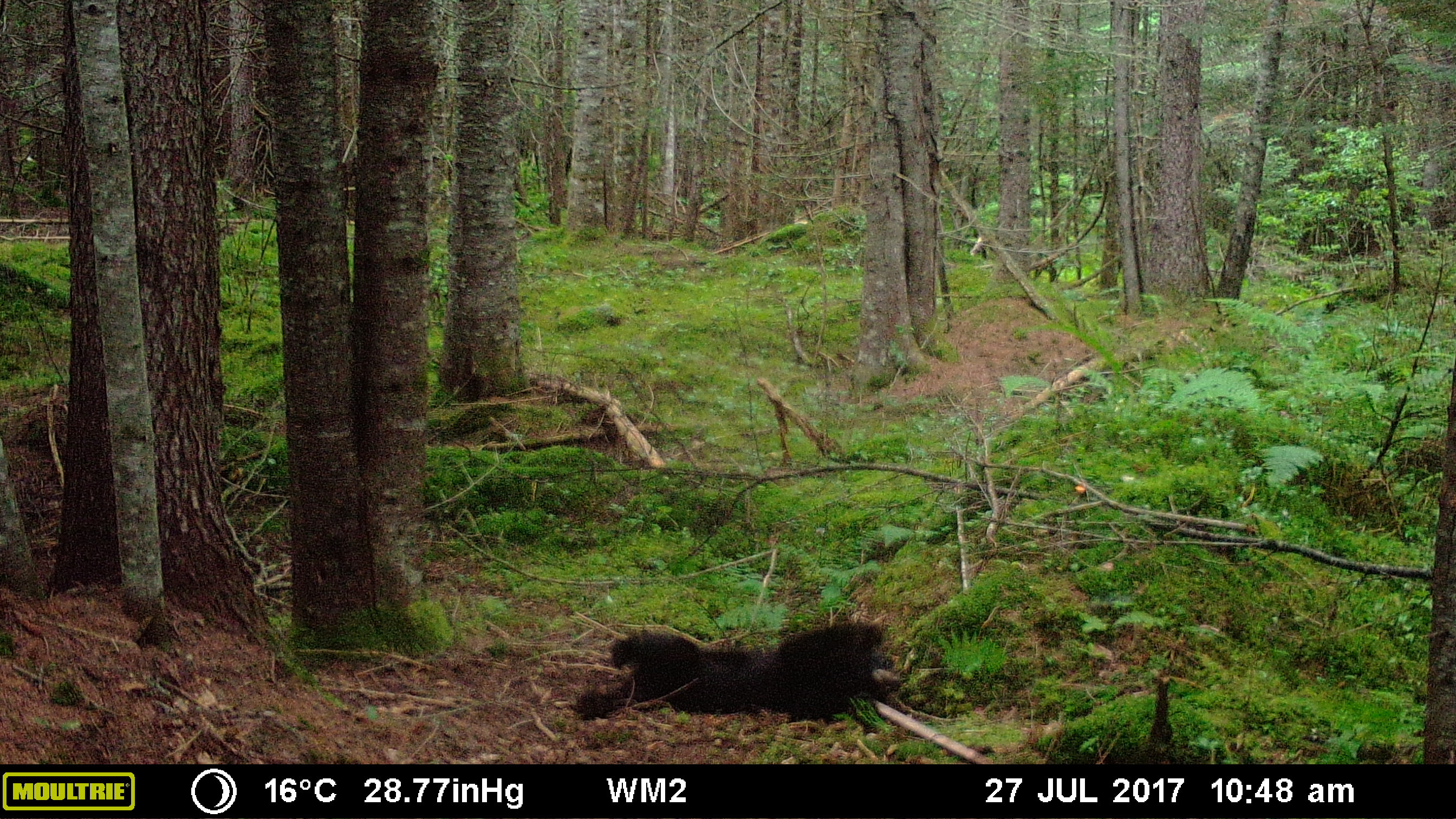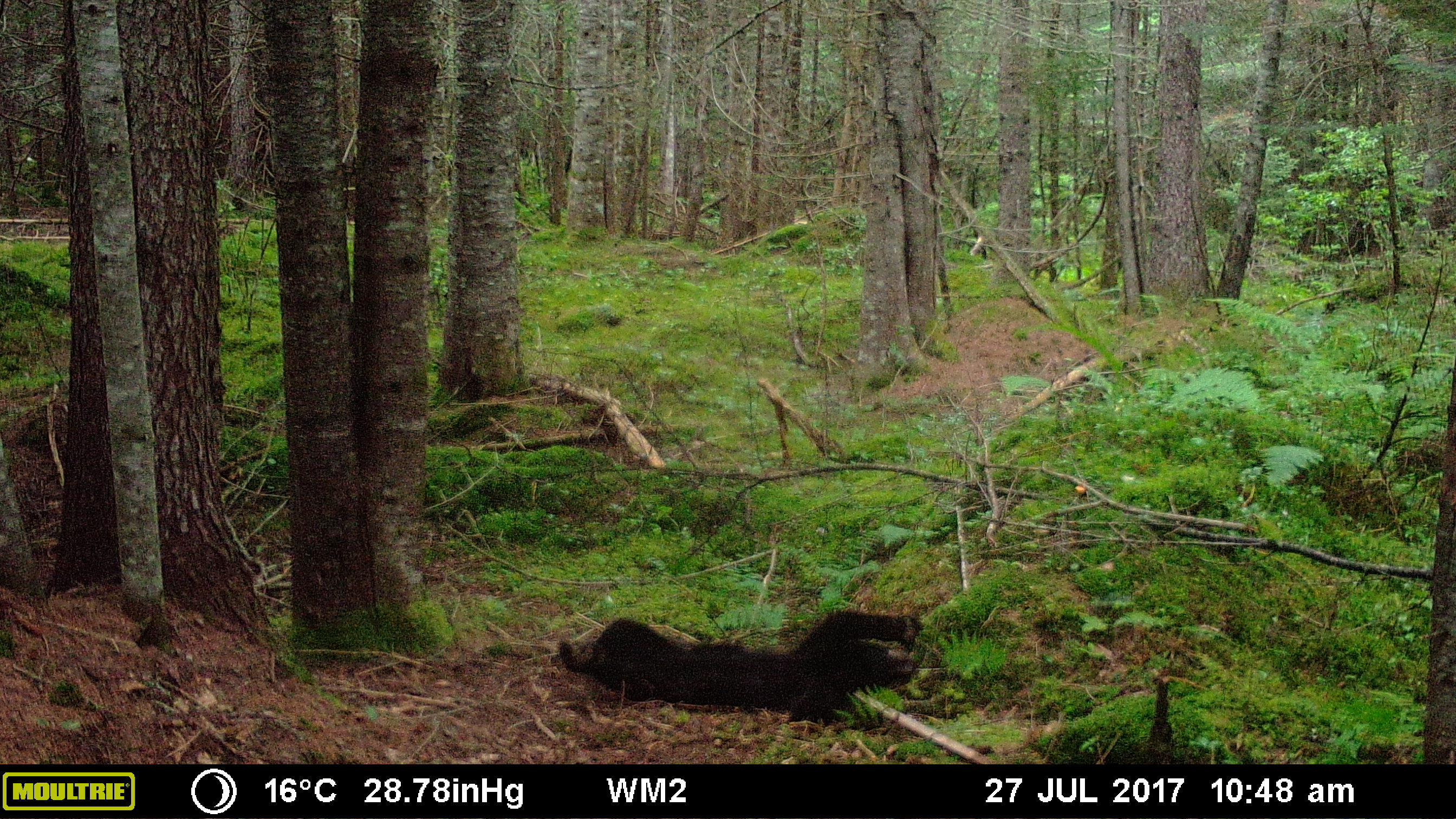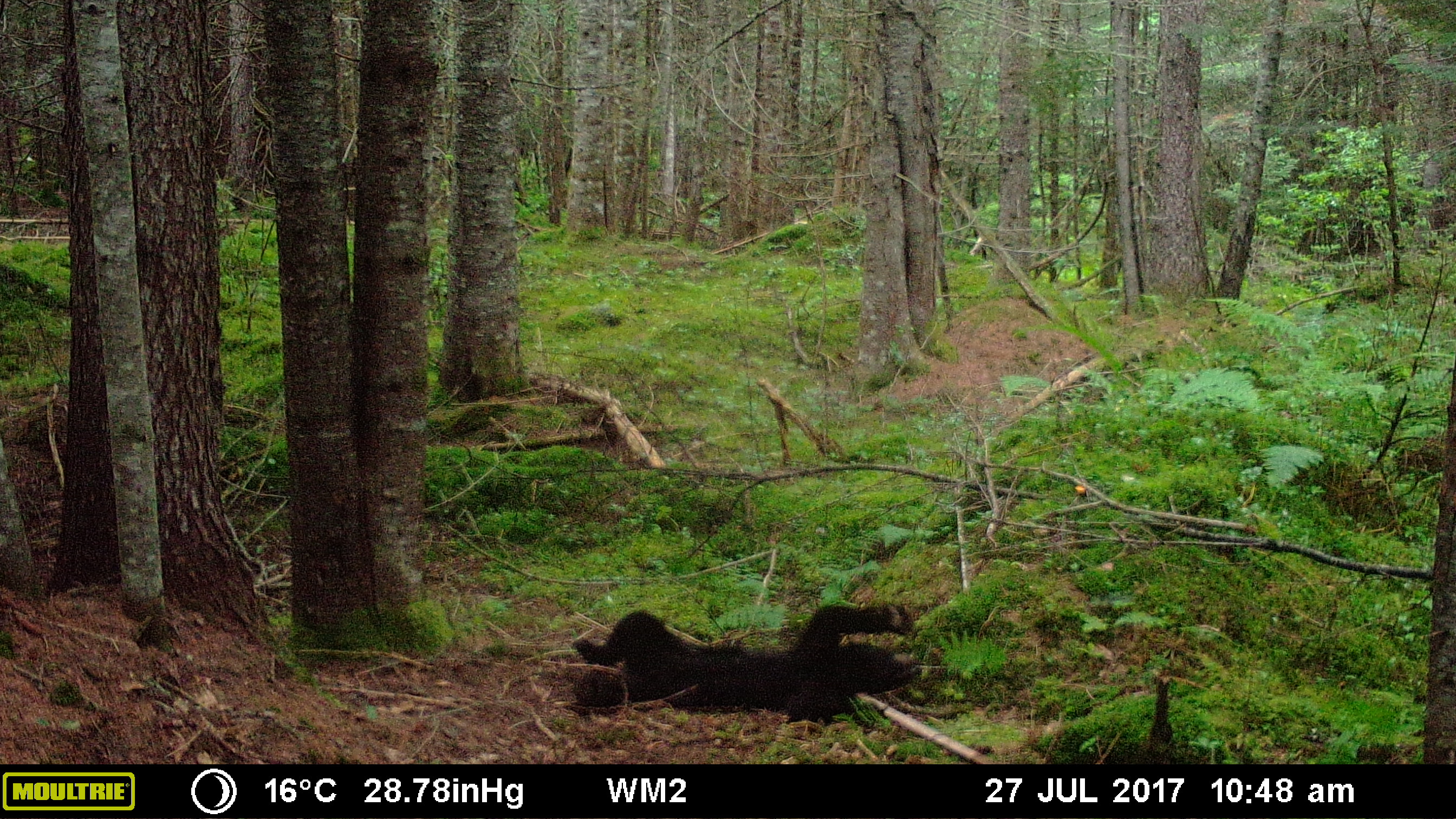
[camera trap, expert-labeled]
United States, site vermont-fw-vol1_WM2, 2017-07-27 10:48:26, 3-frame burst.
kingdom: Animalia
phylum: Chordata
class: Mammalia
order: Carnivora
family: Ursidae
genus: Ursus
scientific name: Ursus americanus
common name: black bear